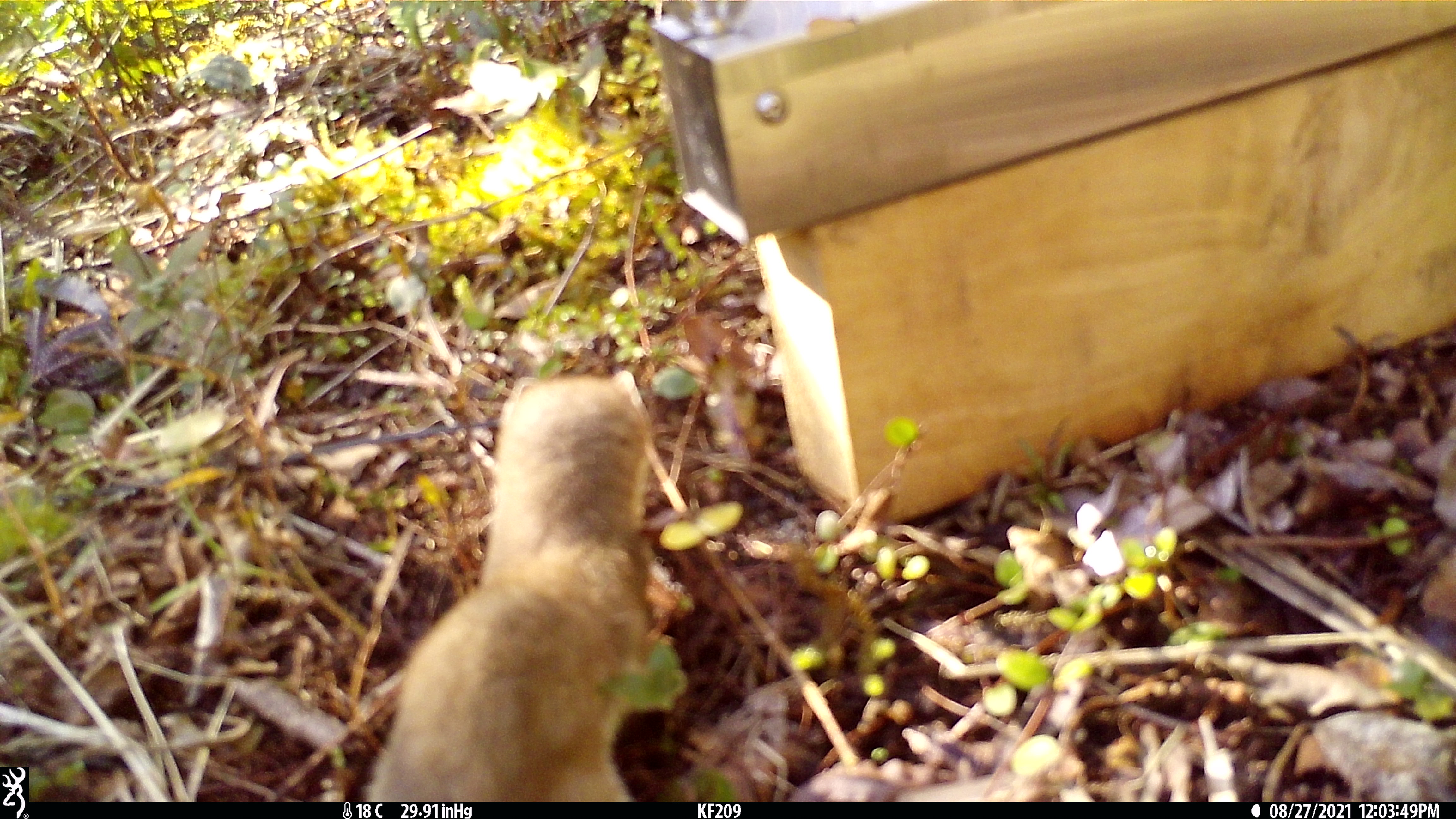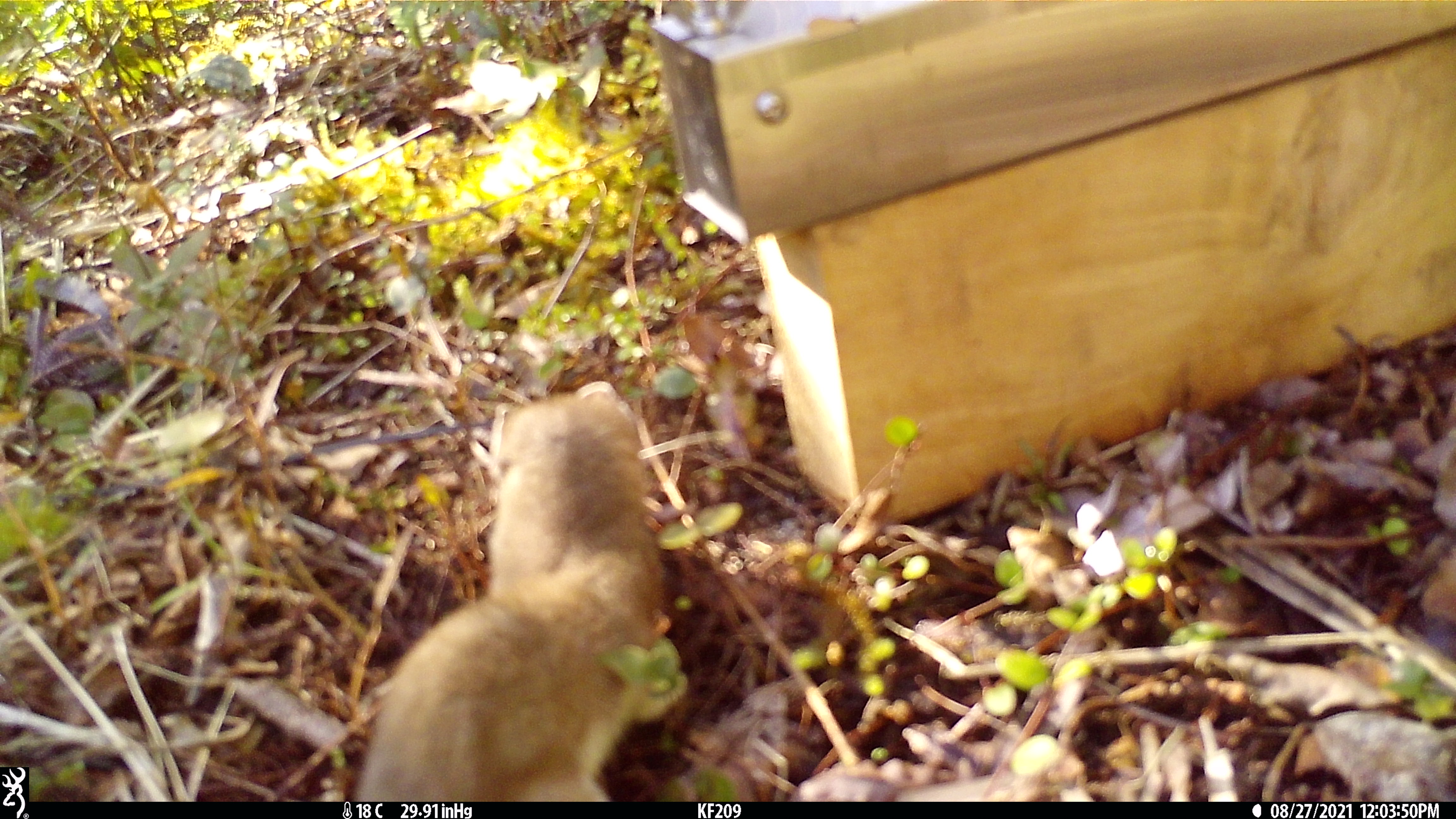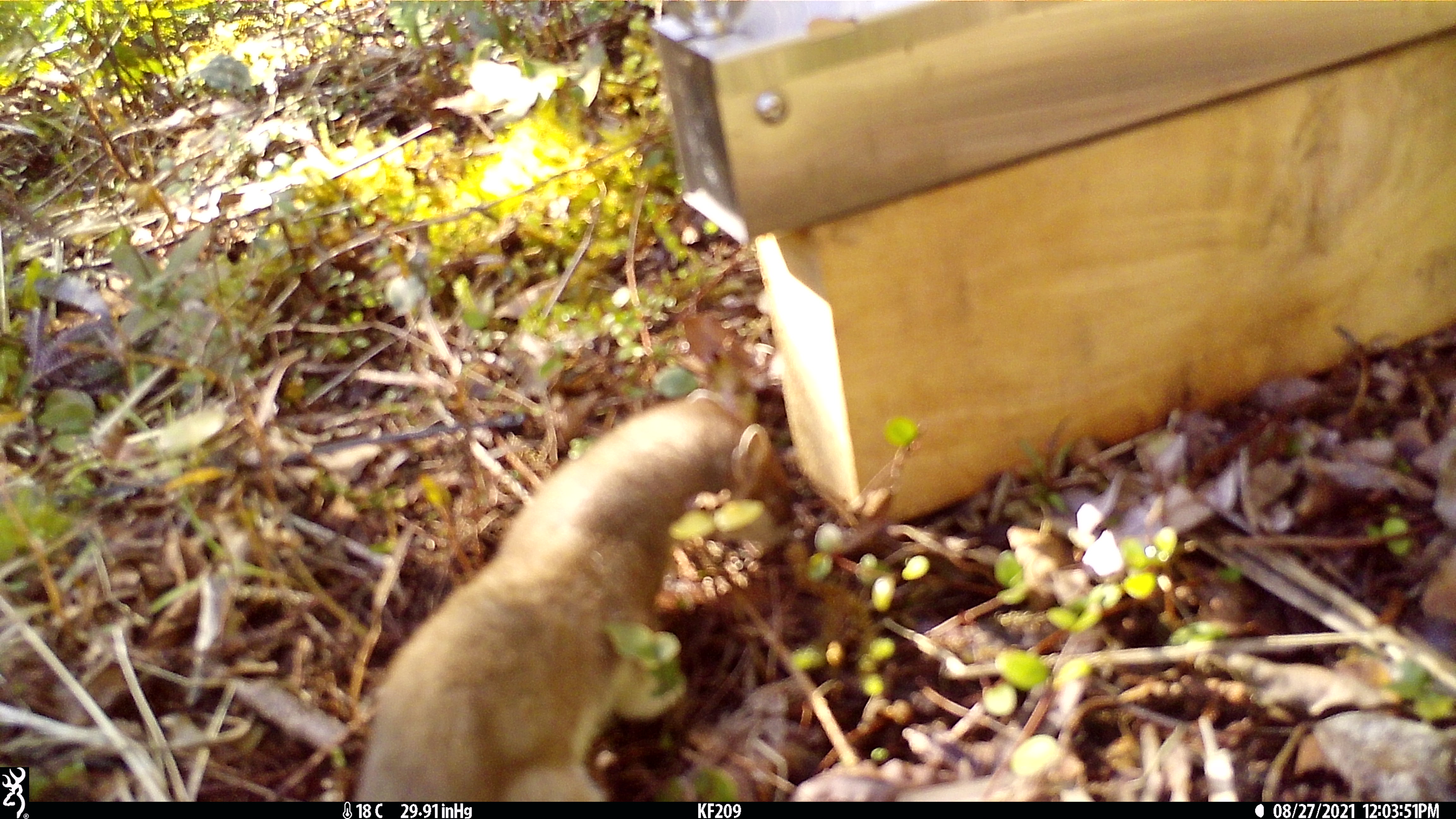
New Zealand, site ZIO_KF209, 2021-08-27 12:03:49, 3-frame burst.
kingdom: Animalia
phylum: Chordata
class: Mammalia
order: Carnivora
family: Mustelidae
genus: Mustela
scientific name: Mustela erminea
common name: stoat